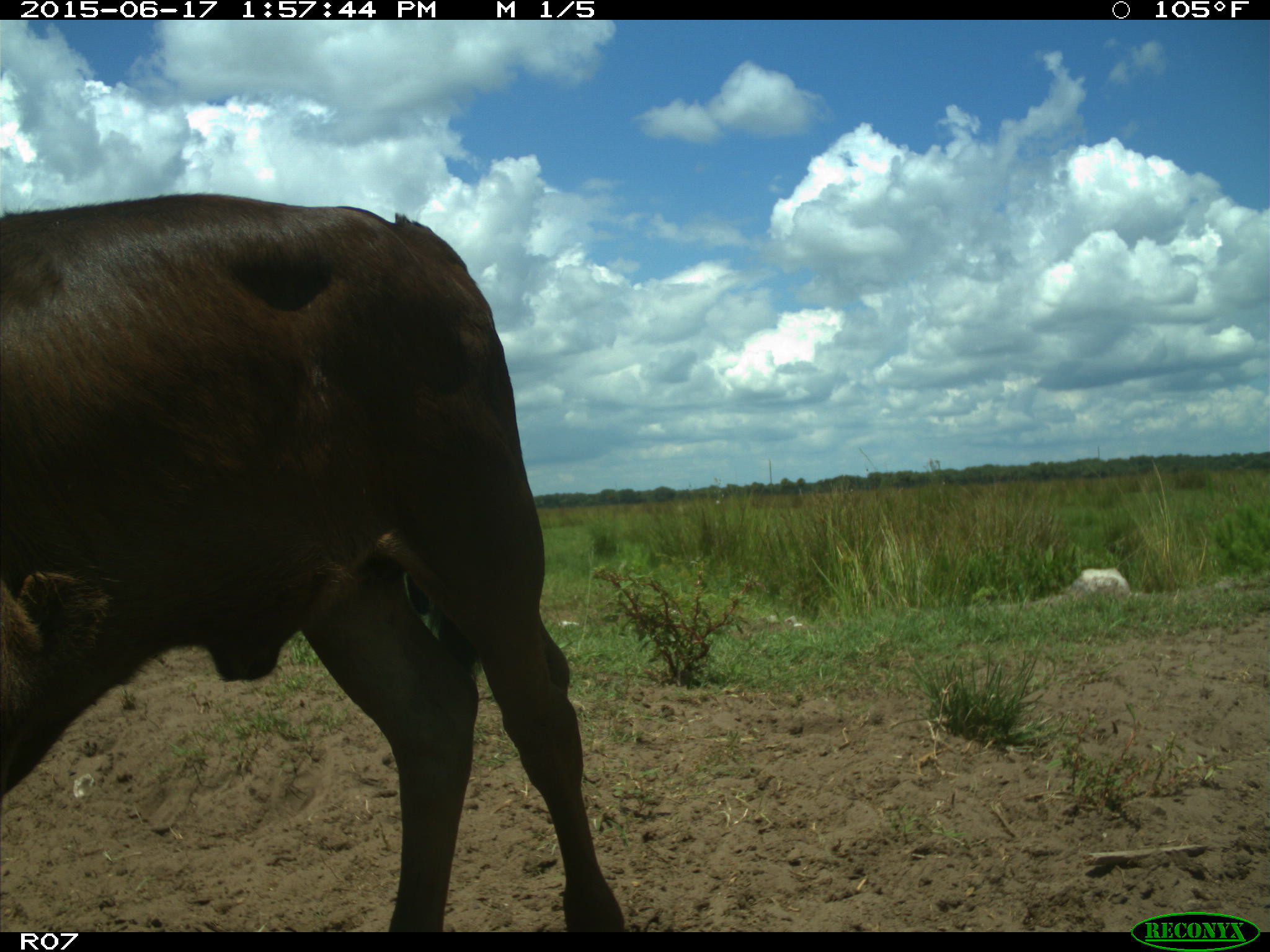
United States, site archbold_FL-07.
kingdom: Animalia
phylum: Chordata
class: Mammalia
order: Artiodactyla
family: Bovidae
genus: Bos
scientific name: Bos taurus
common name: domestic cow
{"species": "Bos taurus (domestic cow)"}